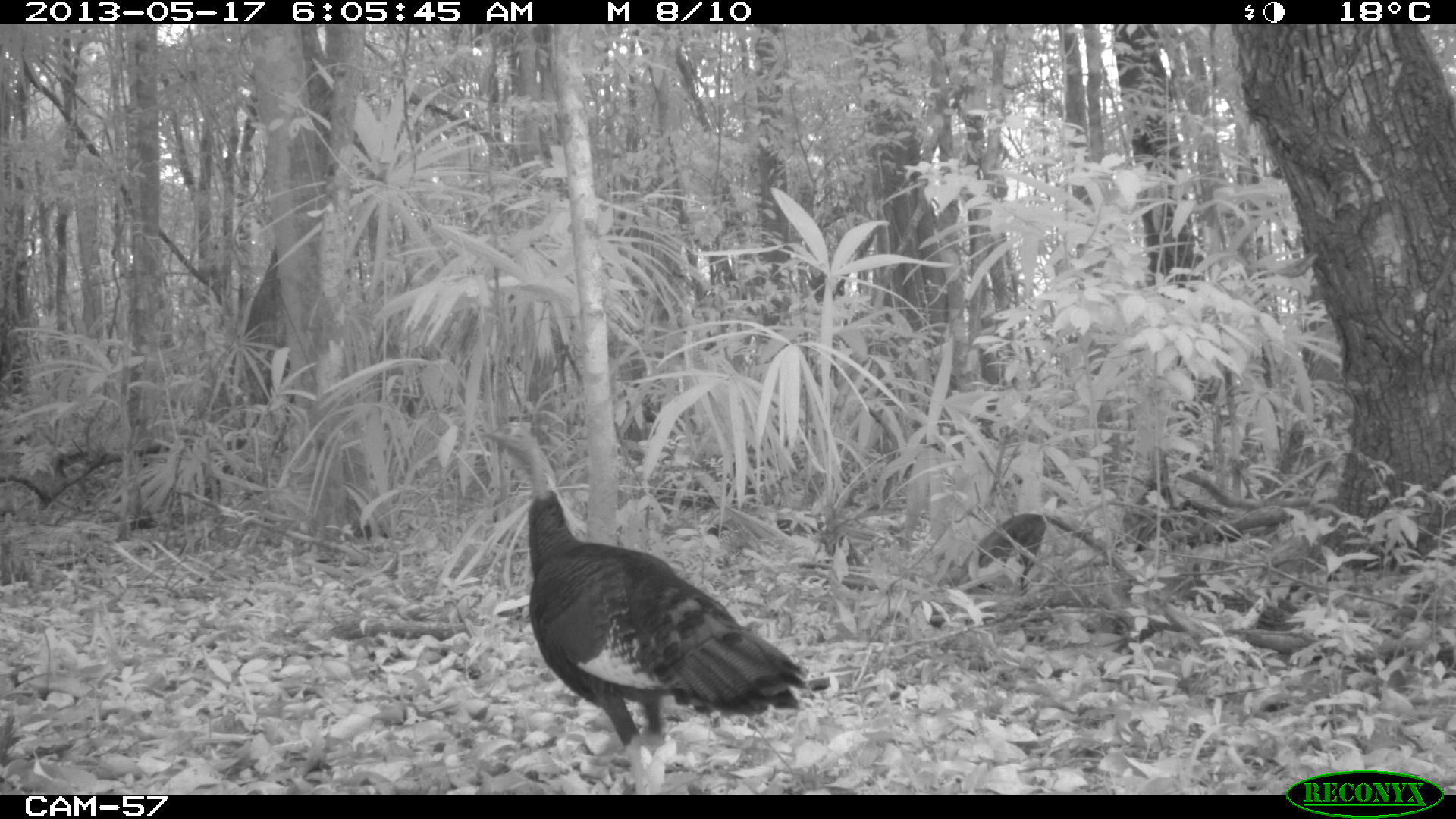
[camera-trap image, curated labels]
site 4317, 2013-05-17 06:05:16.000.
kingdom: Animalia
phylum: Chordata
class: Aves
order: Galliformes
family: Phasianidae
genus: Meleagris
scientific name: Meleagris ocellata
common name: ocellated turkey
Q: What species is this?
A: Meleagris ocellata (ocellated turkey).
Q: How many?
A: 1.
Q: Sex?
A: Female.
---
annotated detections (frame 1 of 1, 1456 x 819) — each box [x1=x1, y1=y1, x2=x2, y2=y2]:
meleagris ocellata: [x1=474, y1=417, x2=810, y2=793]